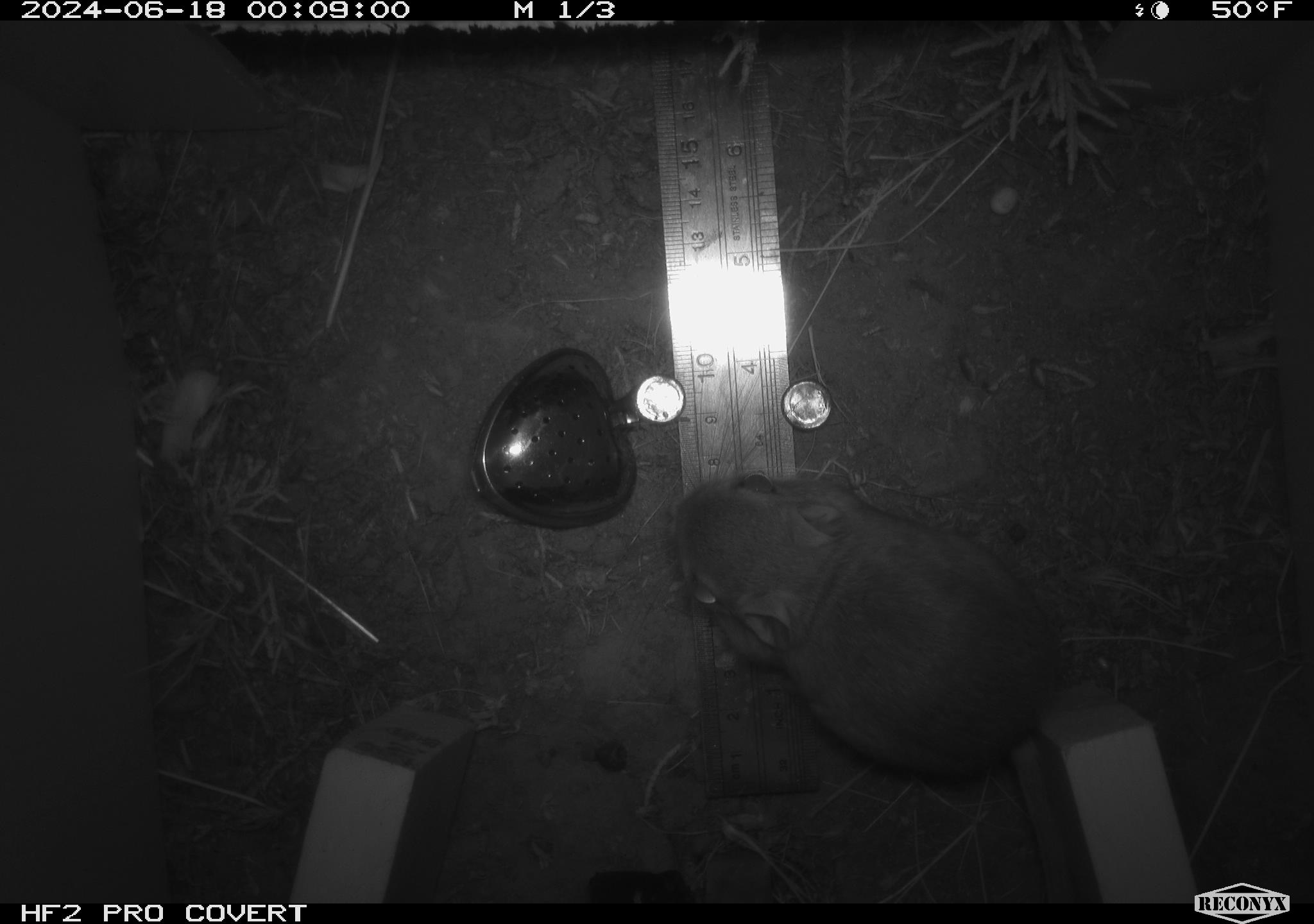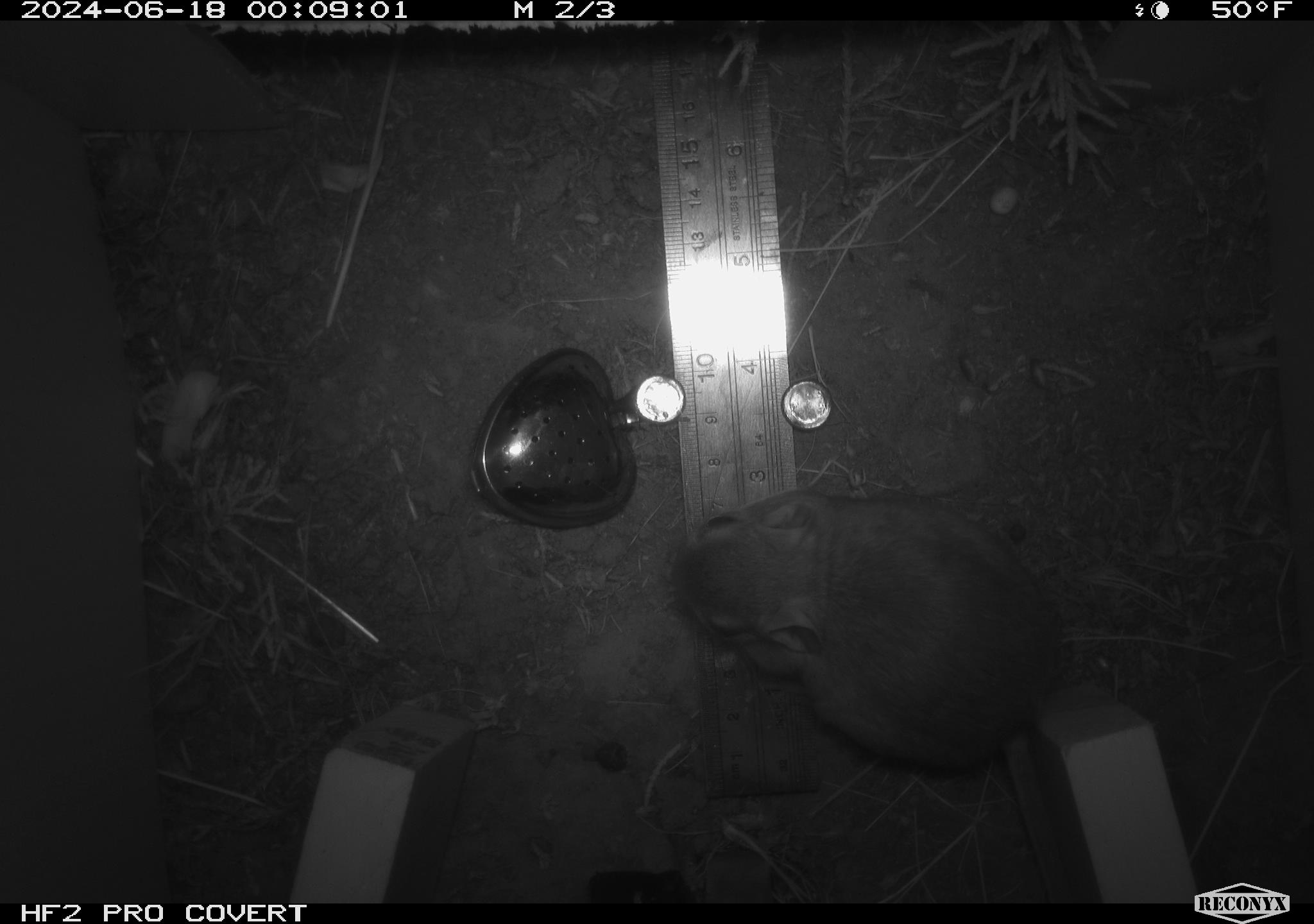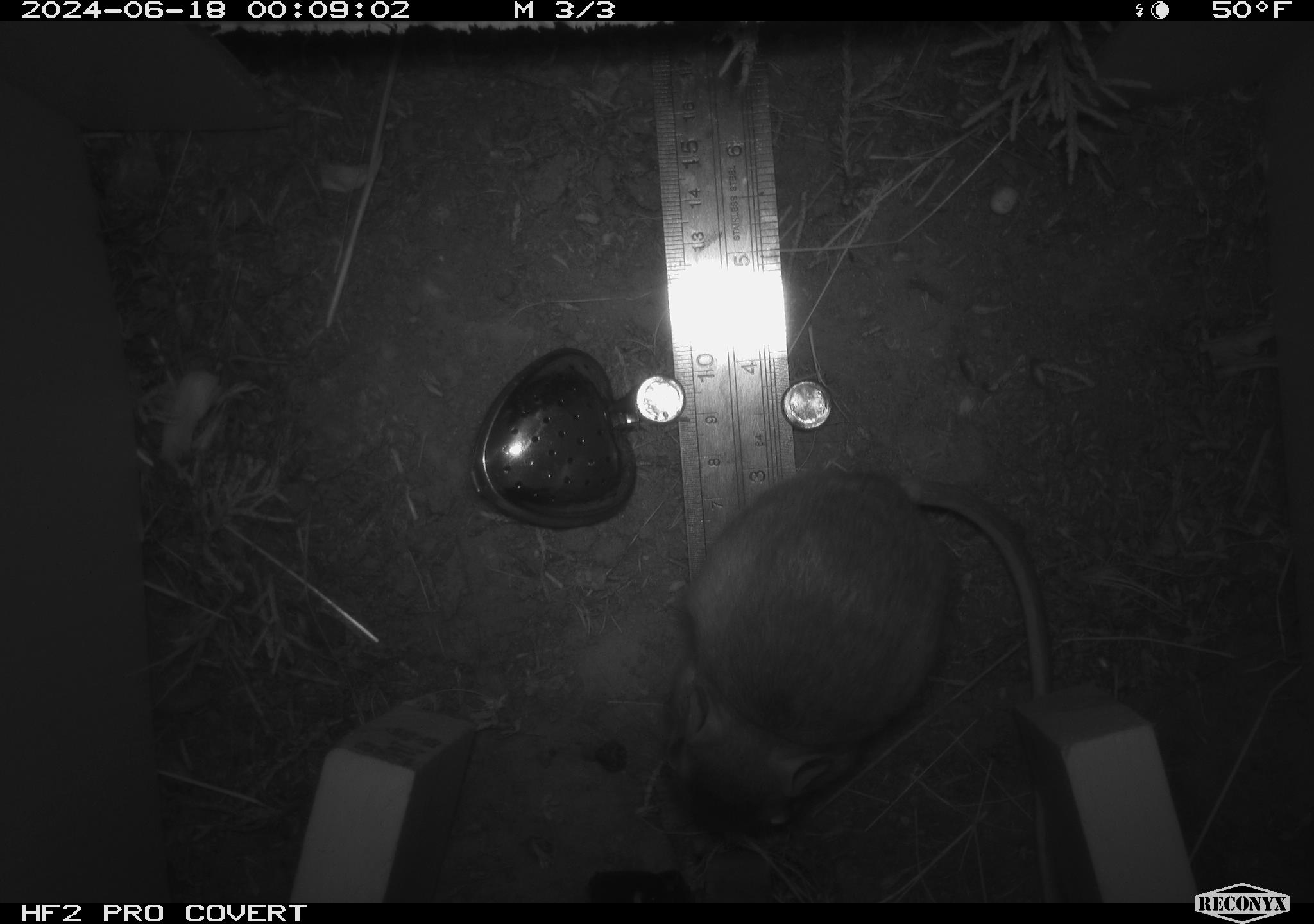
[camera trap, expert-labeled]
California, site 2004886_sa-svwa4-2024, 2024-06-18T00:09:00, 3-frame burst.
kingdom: Animalia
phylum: Chordata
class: Mammalia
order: Rodentia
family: Heteromyidae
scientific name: Heteromyidae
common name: kangaroo rats and pocket mice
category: heteromyidae family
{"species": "heteromyidae family (kangaroo rats and pocket mice) (Heteromyidae)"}